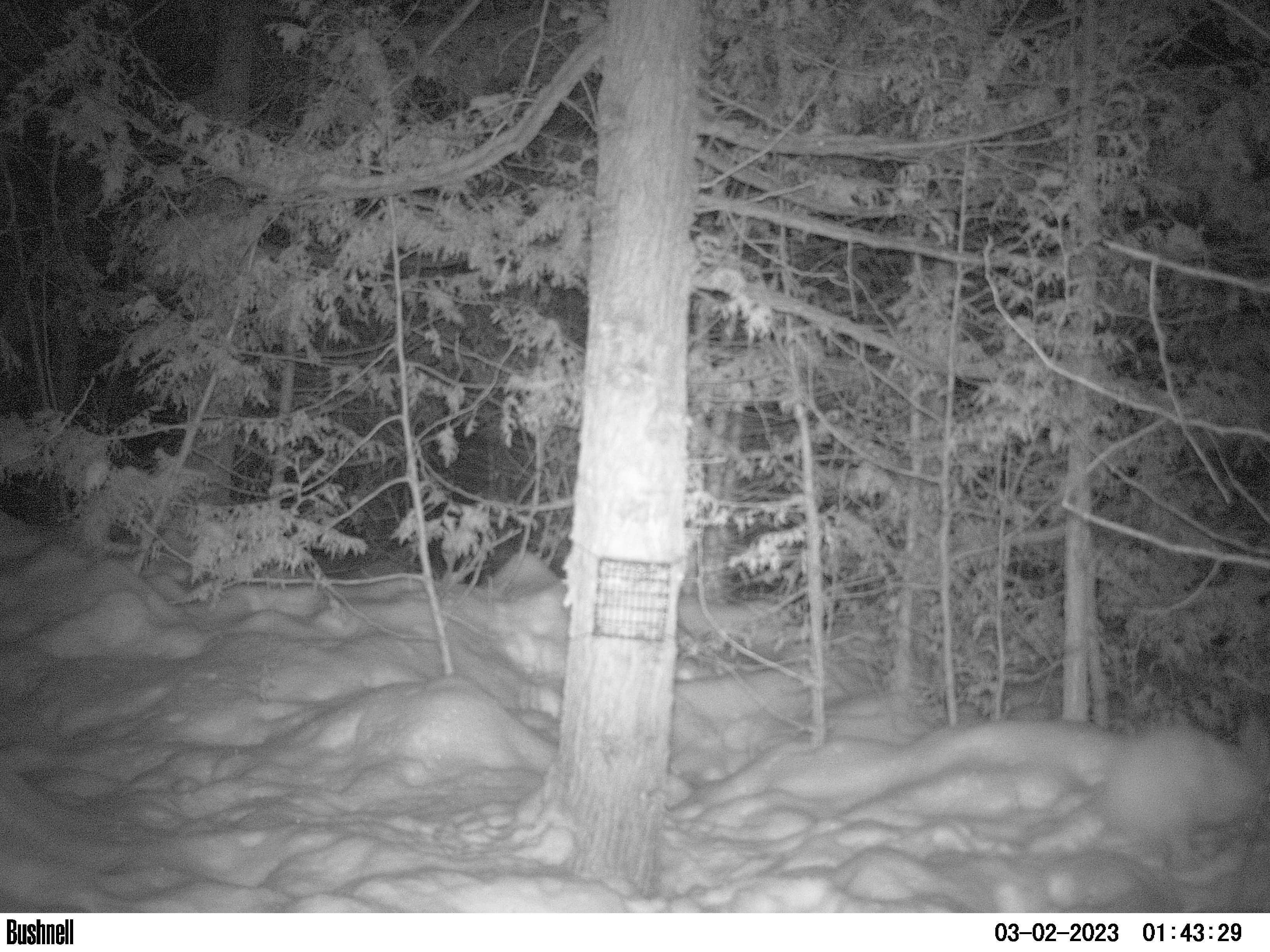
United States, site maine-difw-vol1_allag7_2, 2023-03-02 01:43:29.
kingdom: Animalia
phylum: Chordata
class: Mammalia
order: Lagomorpha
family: Leporidae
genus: Lepus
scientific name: Lepus americanus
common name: snowshoe hare